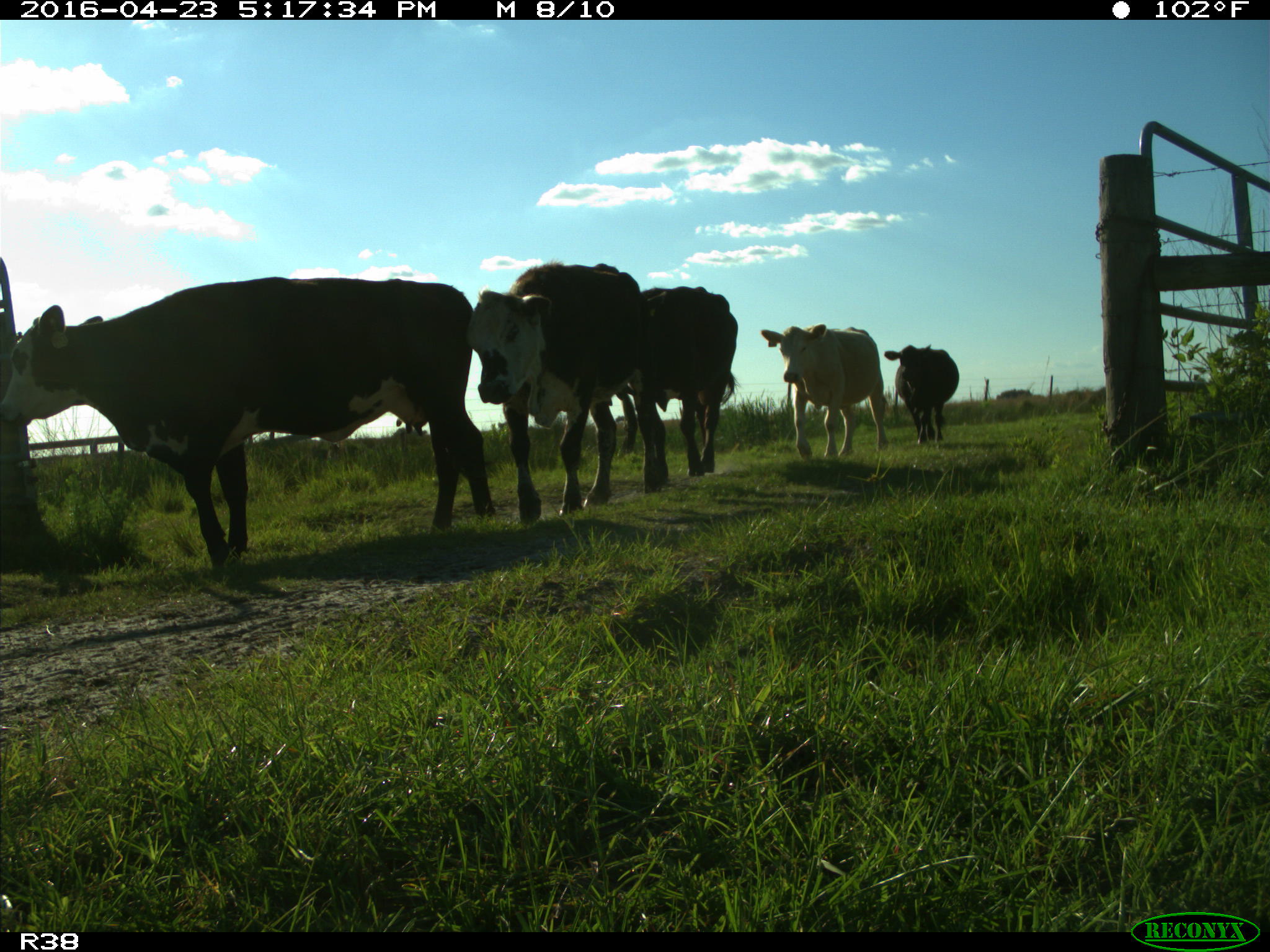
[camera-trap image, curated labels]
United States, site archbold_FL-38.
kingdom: Animalia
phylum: Chordata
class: Mammalia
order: Artiodactyla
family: Bovidae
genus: Bos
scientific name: Bos taurus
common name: domestic cow